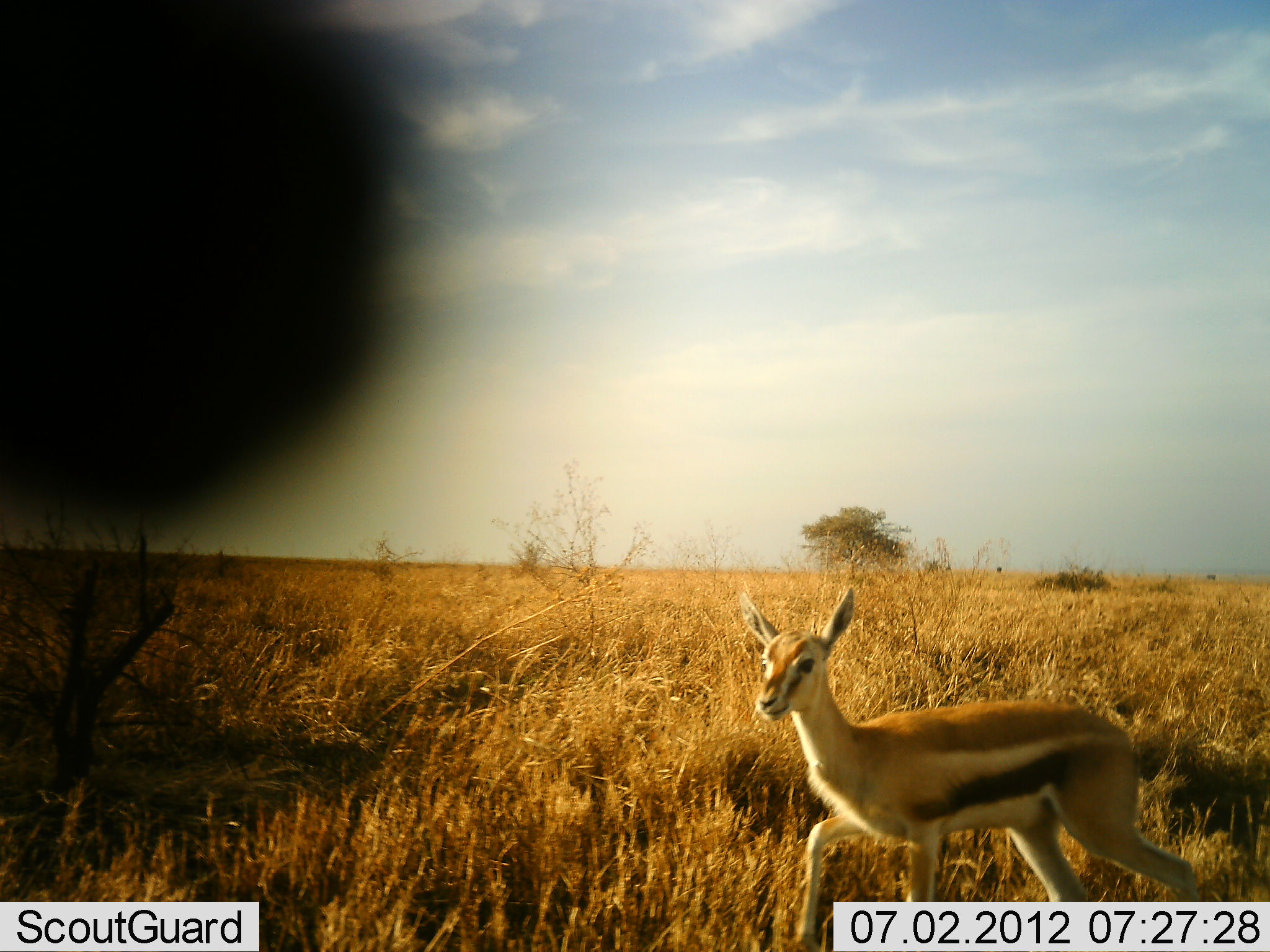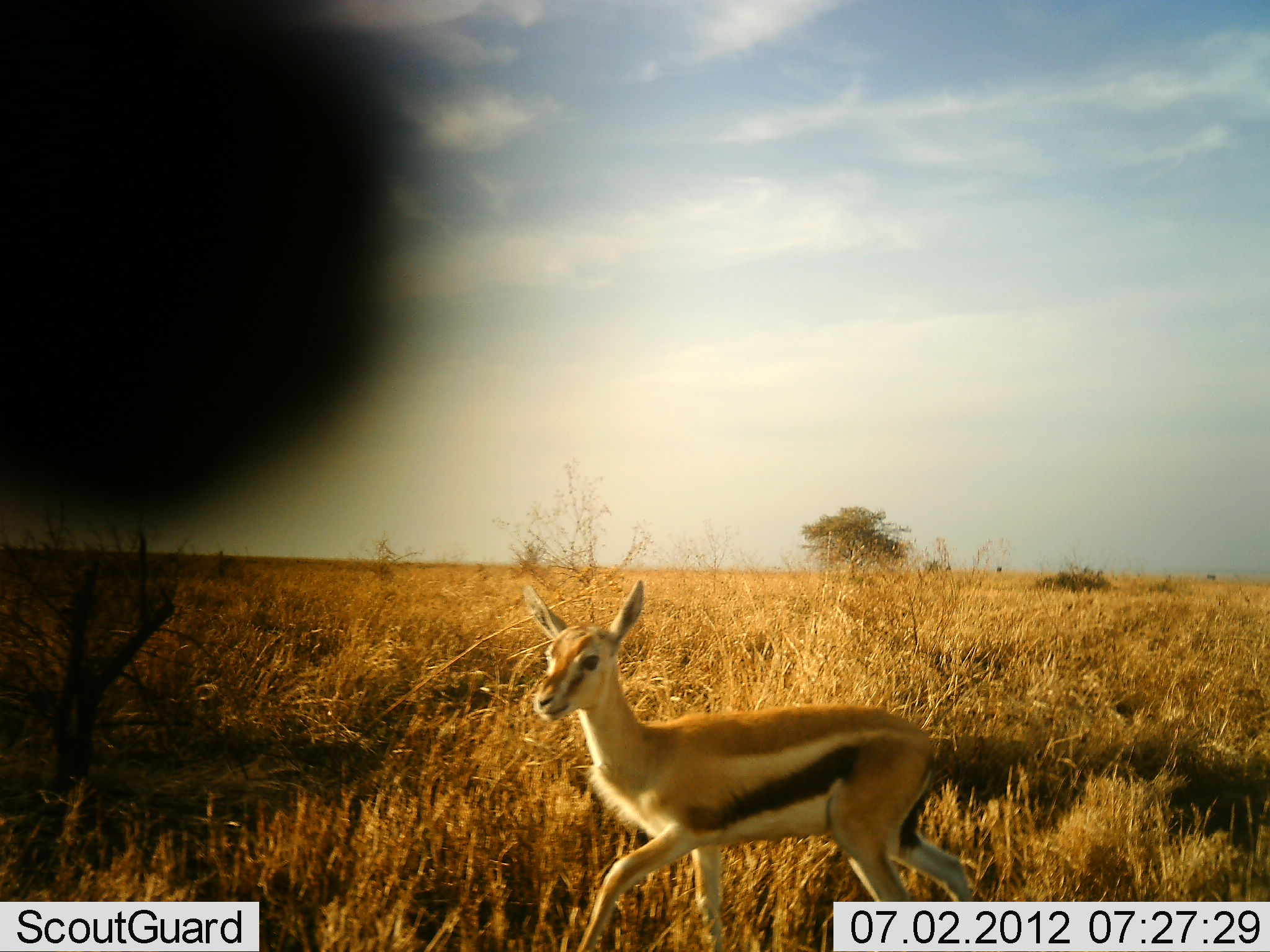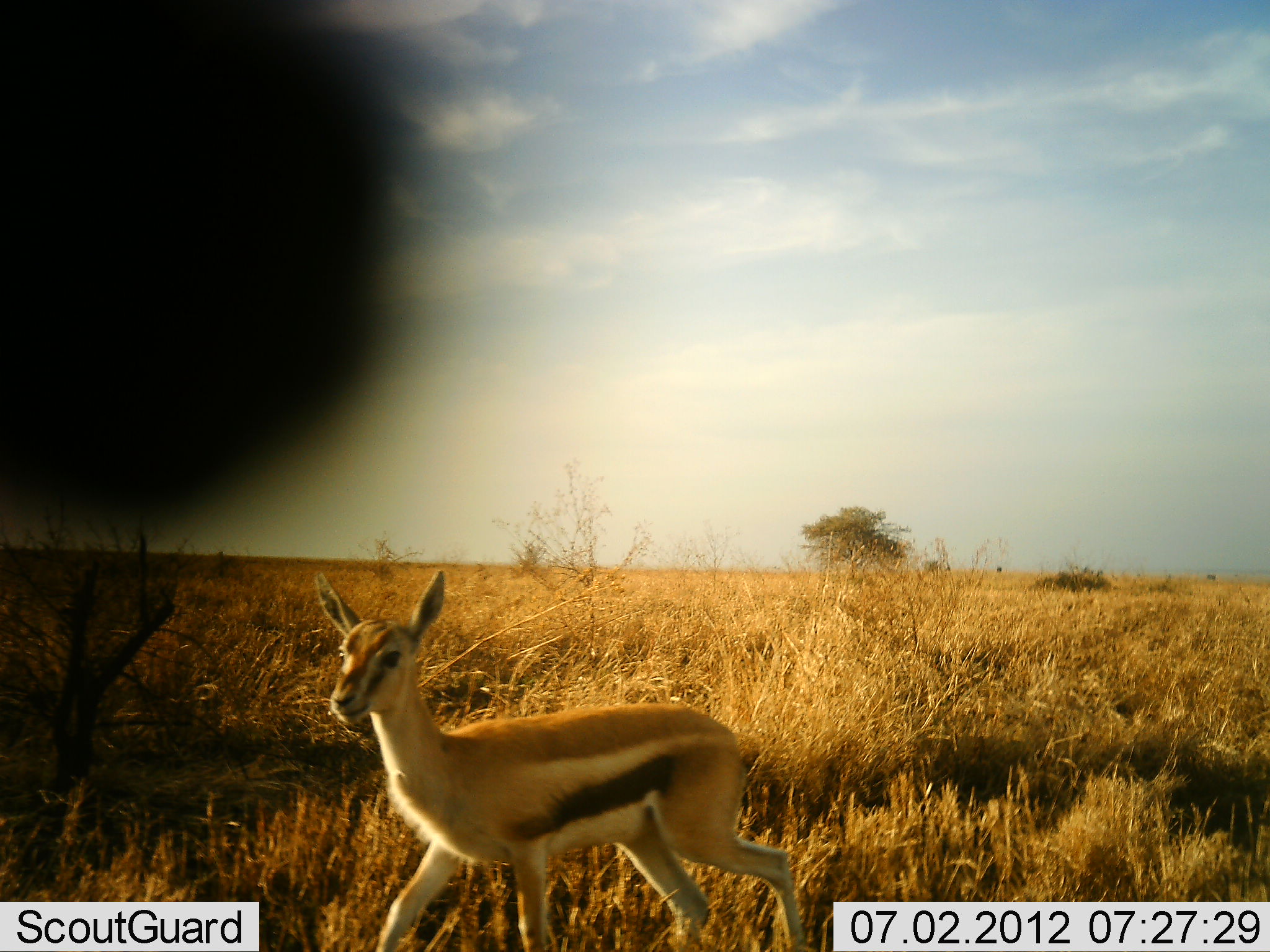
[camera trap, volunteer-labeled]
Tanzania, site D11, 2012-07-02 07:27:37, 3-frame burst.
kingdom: Animalia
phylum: Chordata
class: Mammalia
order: Artiodactyla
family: Bovidae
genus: Eudorcas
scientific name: Eudorcas thomsonii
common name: thomson's gazelle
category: gazellethomsons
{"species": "gazellethomsons (thomson's gazelle) (Eudorcas thomsonii)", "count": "1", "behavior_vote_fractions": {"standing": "0%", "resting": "0%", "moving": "100%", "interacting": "0%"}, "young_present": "30%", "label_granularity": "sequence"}